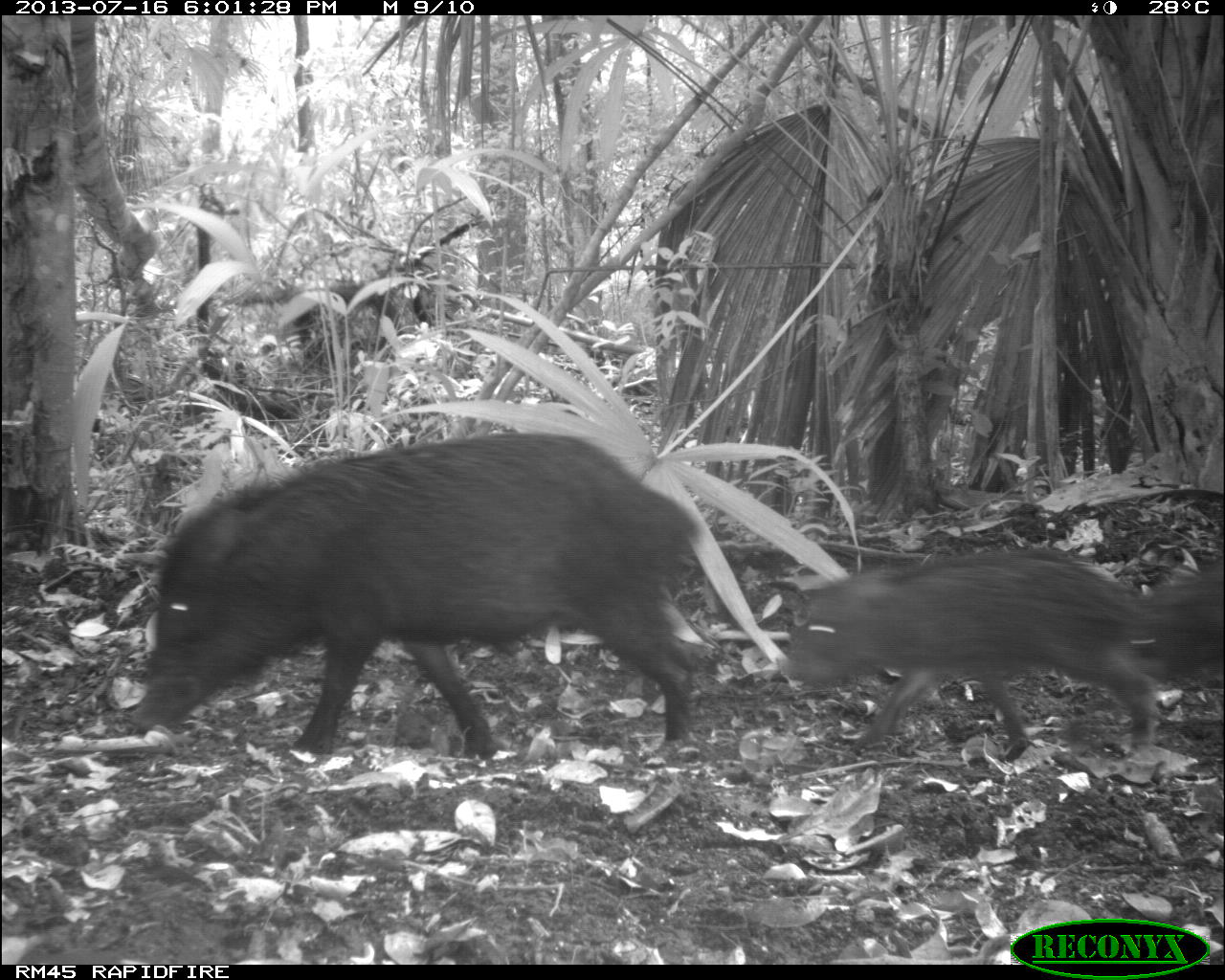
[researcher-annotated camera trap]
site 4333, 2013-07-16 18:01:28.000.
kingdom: Animalia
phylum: Chordata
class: Mammalia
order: Artiodactyla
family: Tayassuidae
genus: Tayassu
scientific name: Tayassu pecari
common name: white-lipped peccary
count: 3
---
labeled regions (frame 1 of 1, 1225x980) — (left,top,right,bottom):
tayassu pecari: (126,423,707,757); (777,545,1161,761); (1144,563,1225,691)